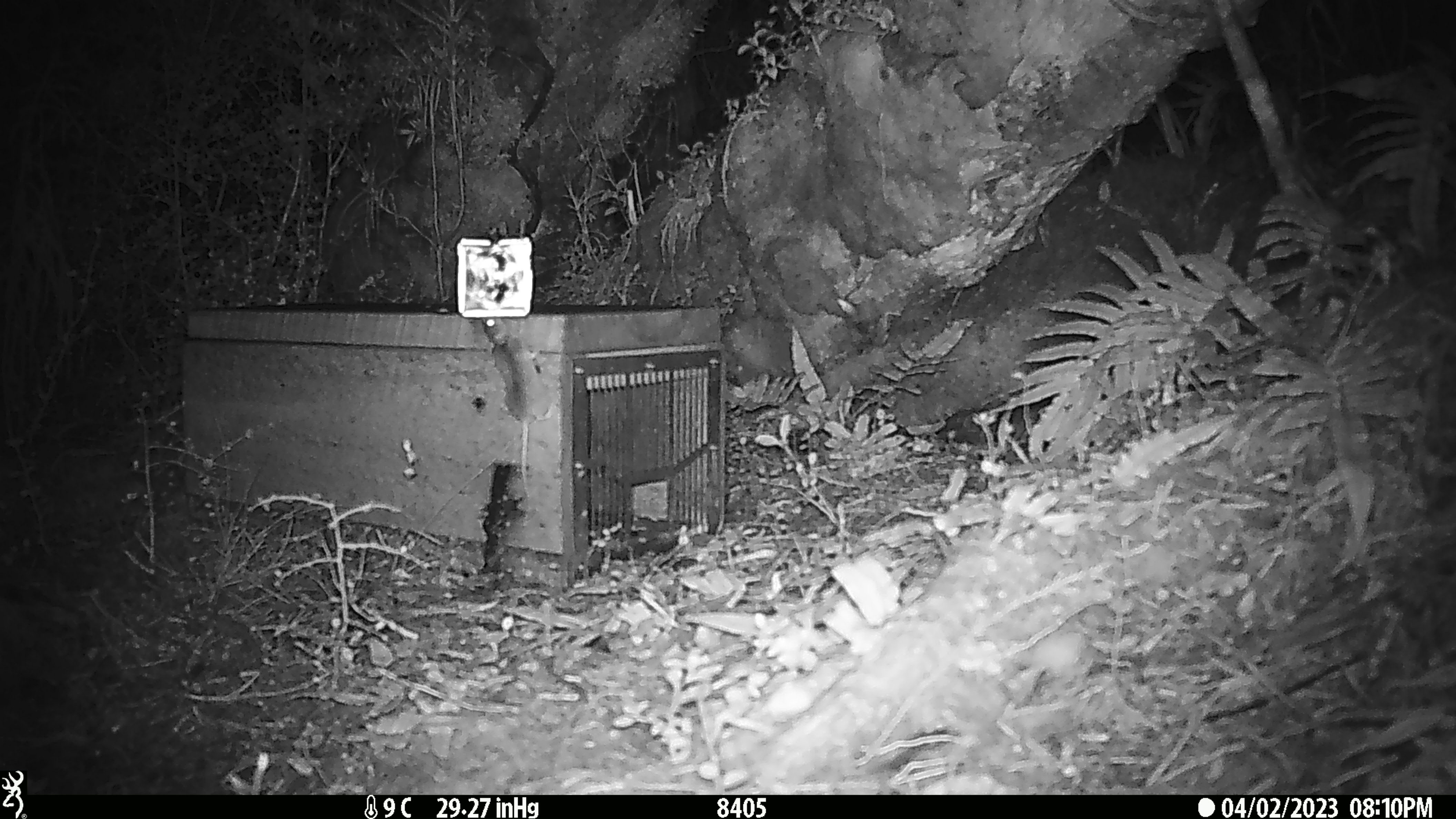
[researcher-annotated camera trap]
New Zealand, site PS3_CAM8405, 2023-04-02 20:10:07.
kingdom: Animalia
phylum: Chordata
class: Mammalia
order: Rodentia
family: Muridae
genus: Mus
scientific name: Mus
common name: mouse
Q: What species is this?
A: Mouse (Mus).